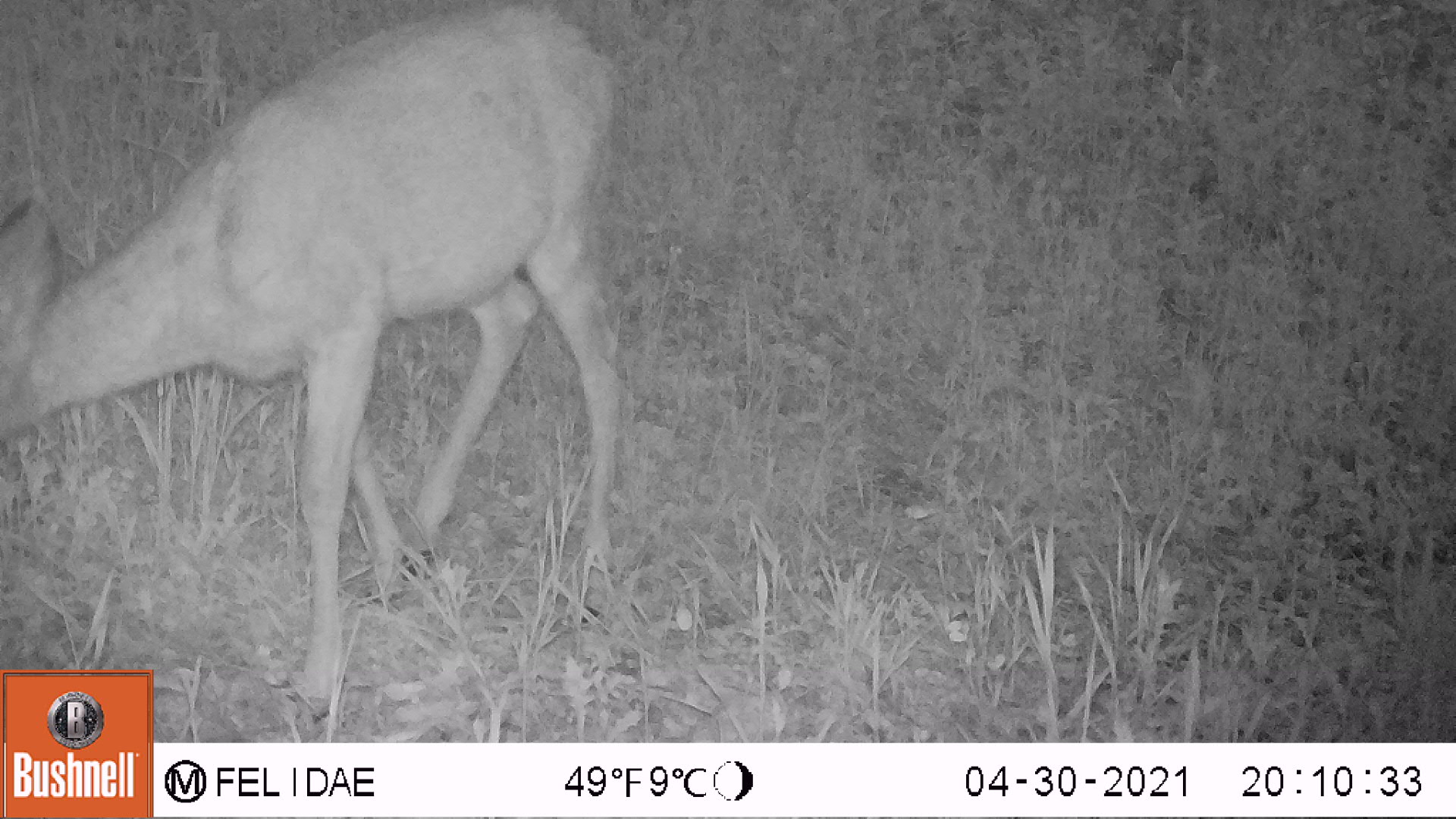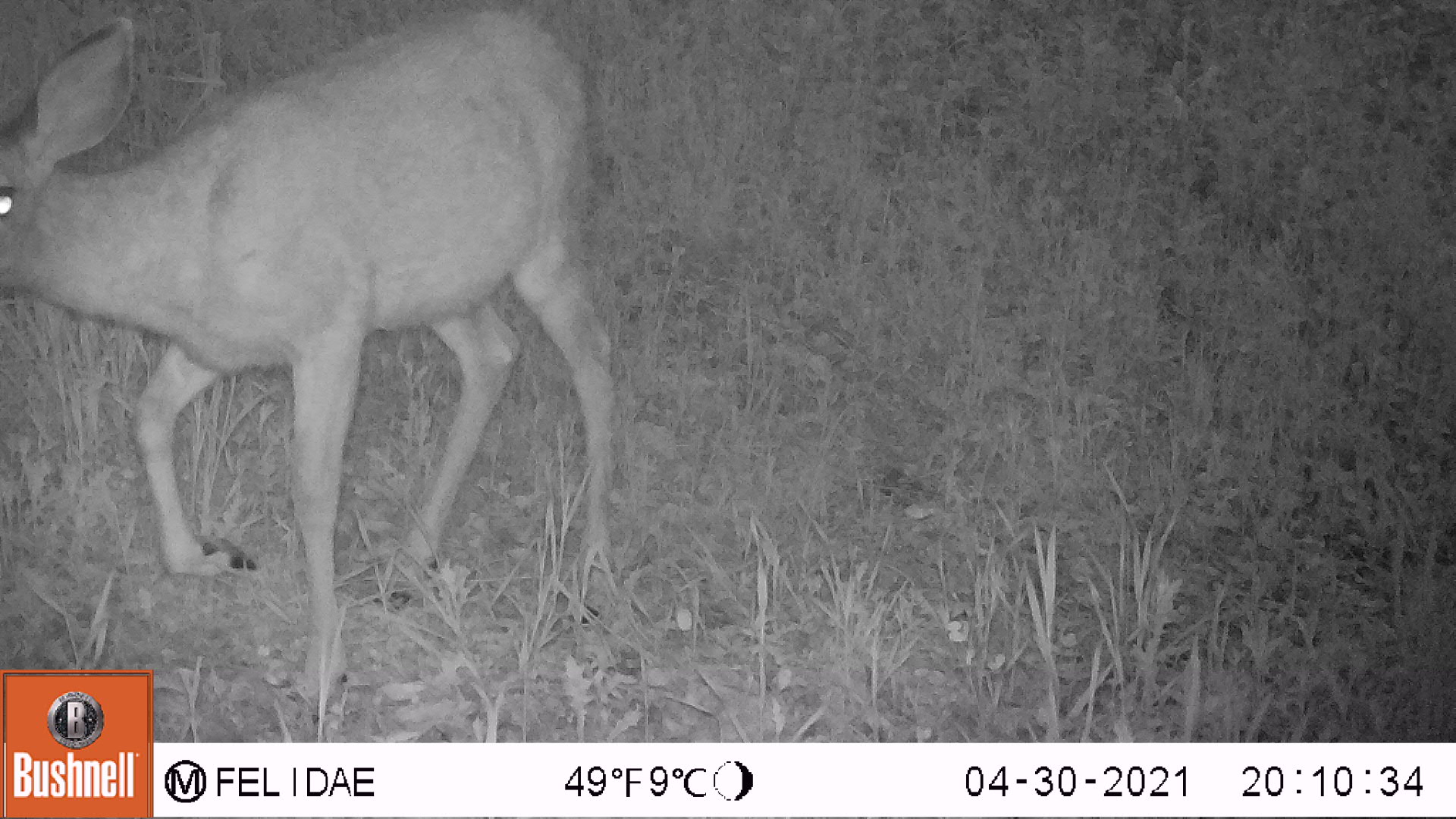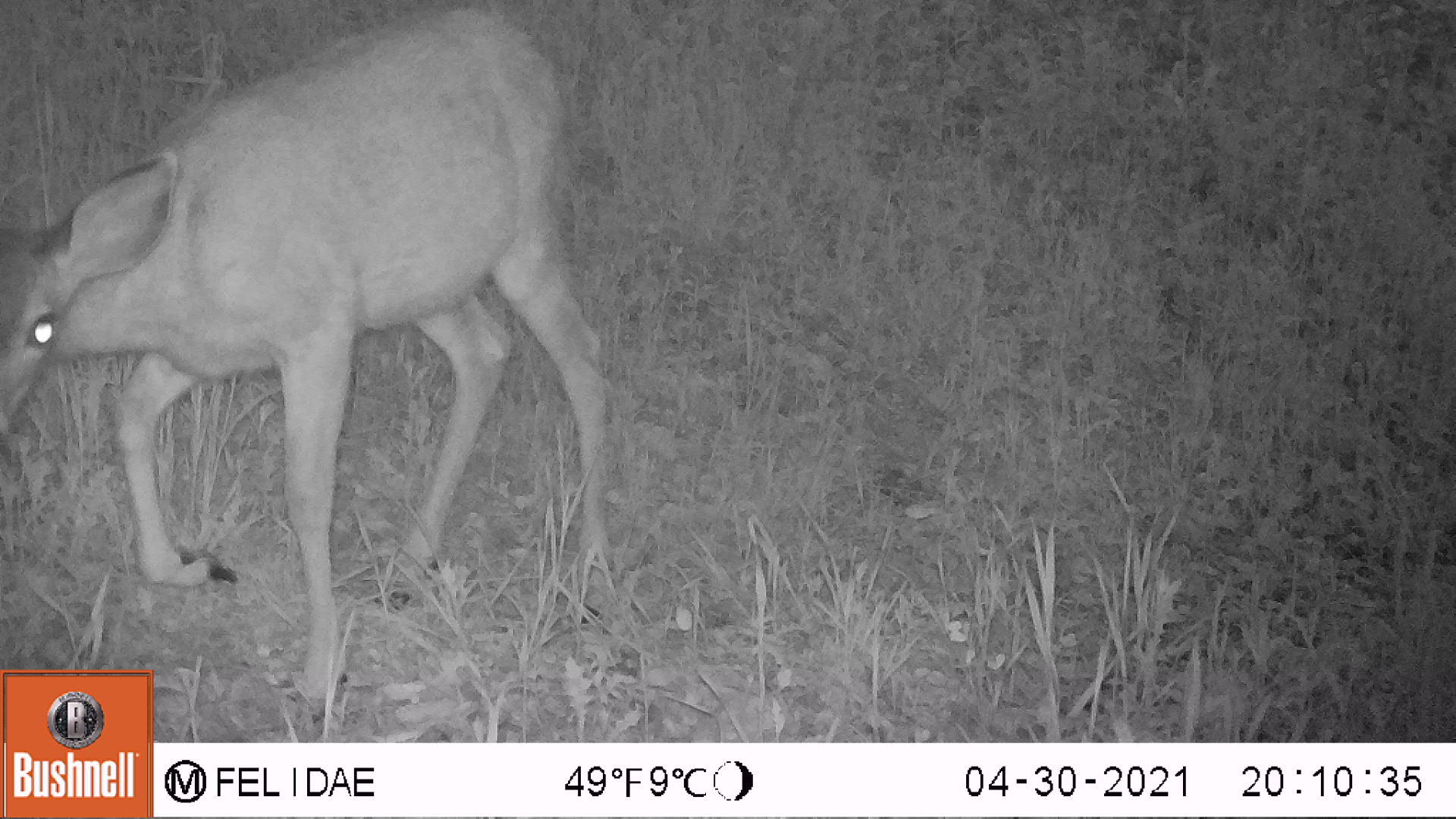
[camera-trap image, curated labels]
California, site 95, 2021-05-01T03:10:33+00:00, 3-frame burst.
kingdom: Animalia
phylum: Chordata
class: Mammalia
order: Artiodactyla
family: Cervidae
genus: Odocoileus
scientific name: Odocoileus hemionus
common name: mule deer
Mule deer (Odocoileus hemionus).